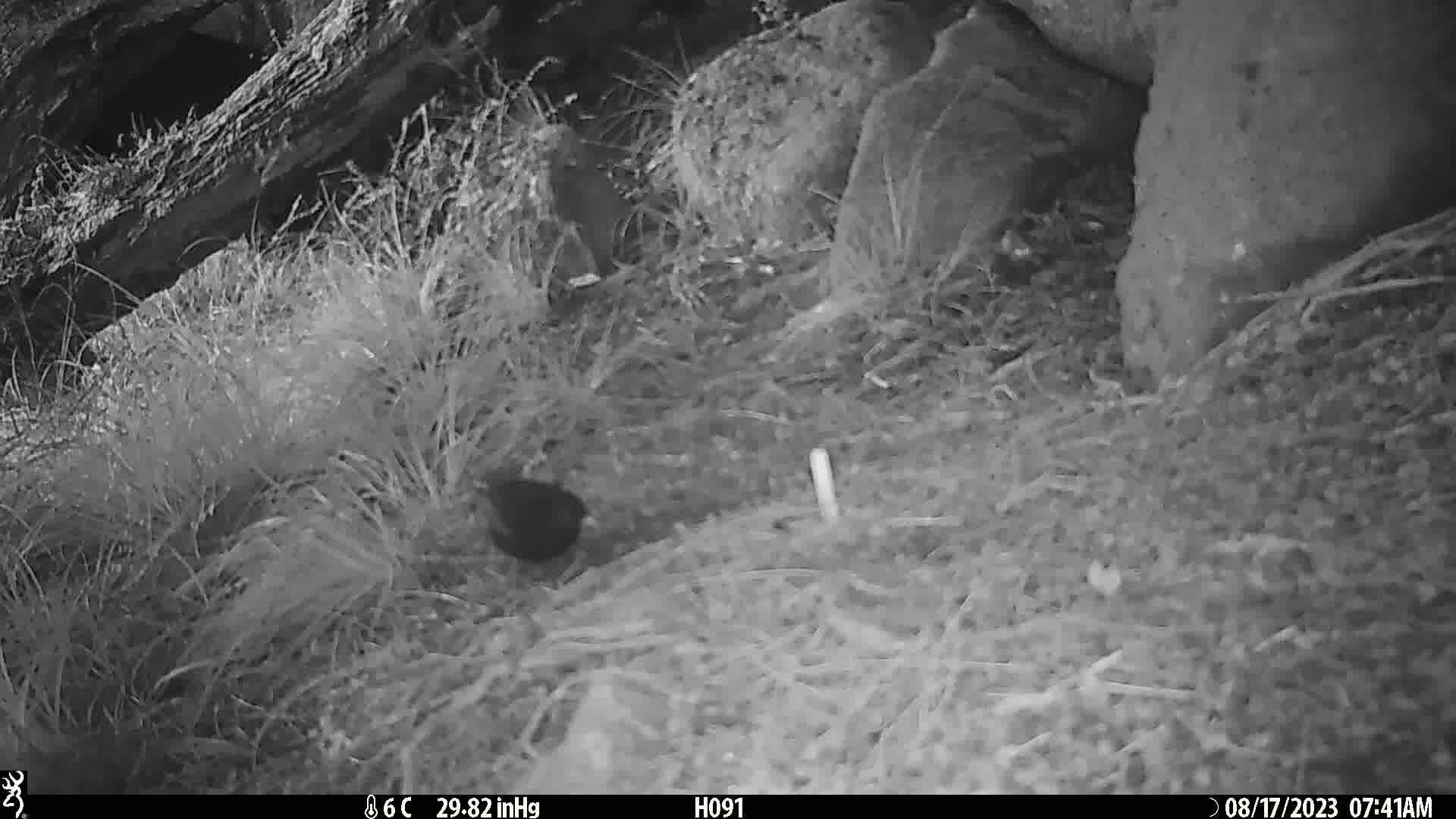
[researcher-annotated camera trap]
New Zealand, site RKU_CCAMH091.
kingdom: Animalia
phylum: Chordata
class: Aves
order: Passeriformes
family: Turdidae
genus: Turdus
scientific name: Turdus merula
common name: eurasian blackbird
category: blackbird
Blackbird (eurasian blackbird) (Turdus merula).